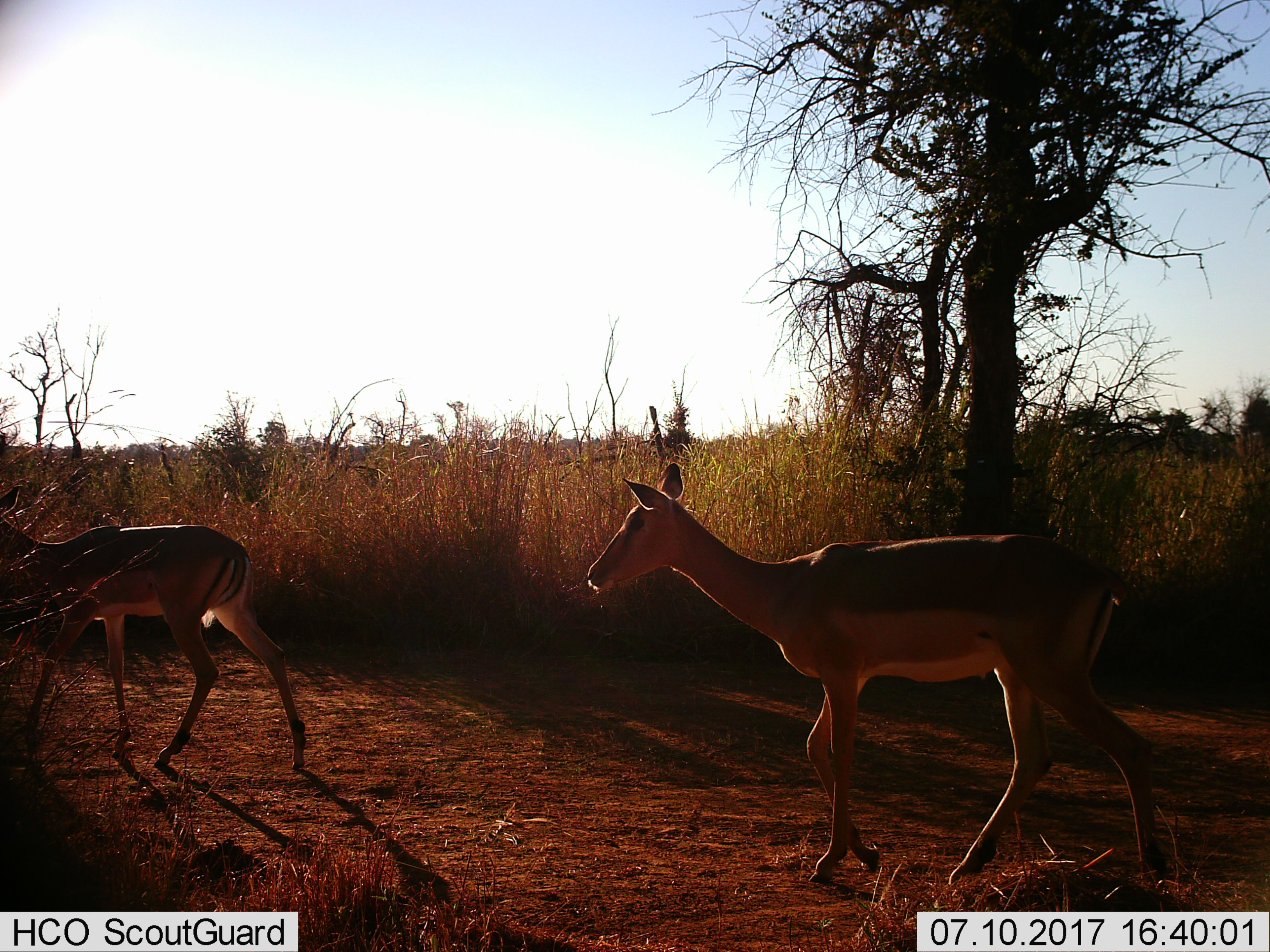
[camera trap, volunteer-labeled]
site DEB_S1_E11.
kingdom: Animalia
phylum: Chordata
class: Mammalia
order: Artiodactyla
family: Bovidae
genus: Aepyceros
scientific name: Aepyceros melampus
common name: impala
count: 2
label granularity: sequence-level